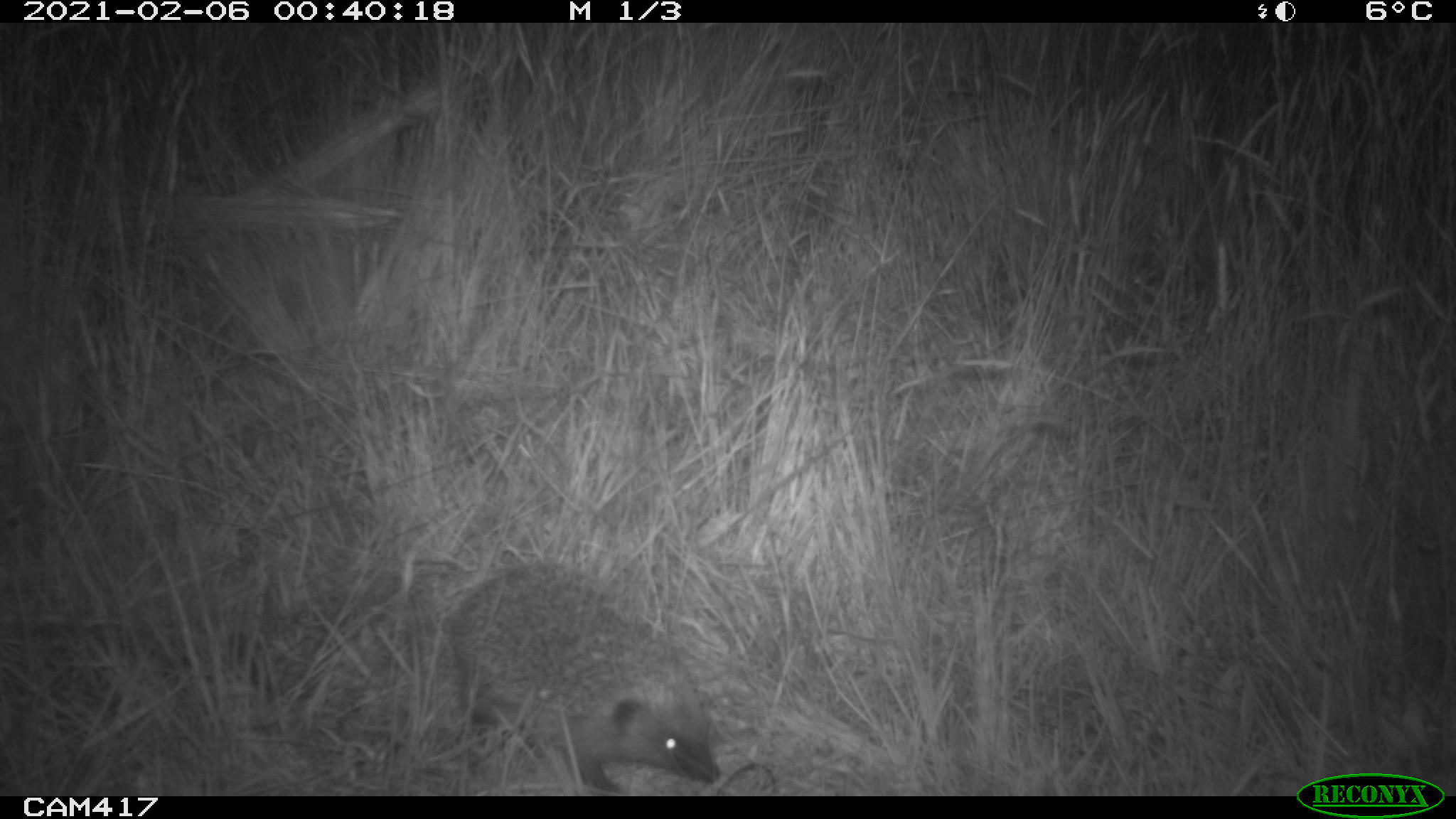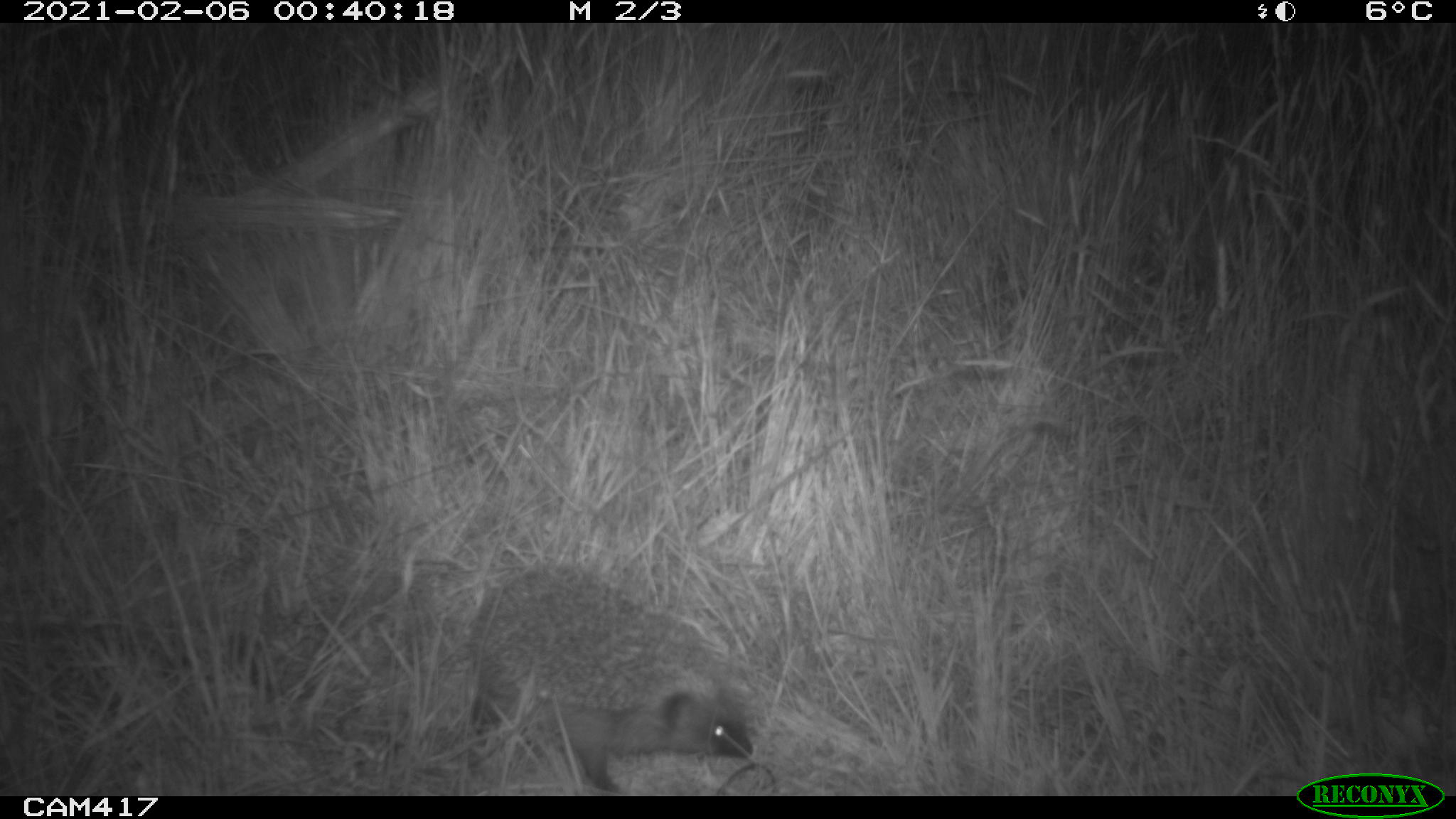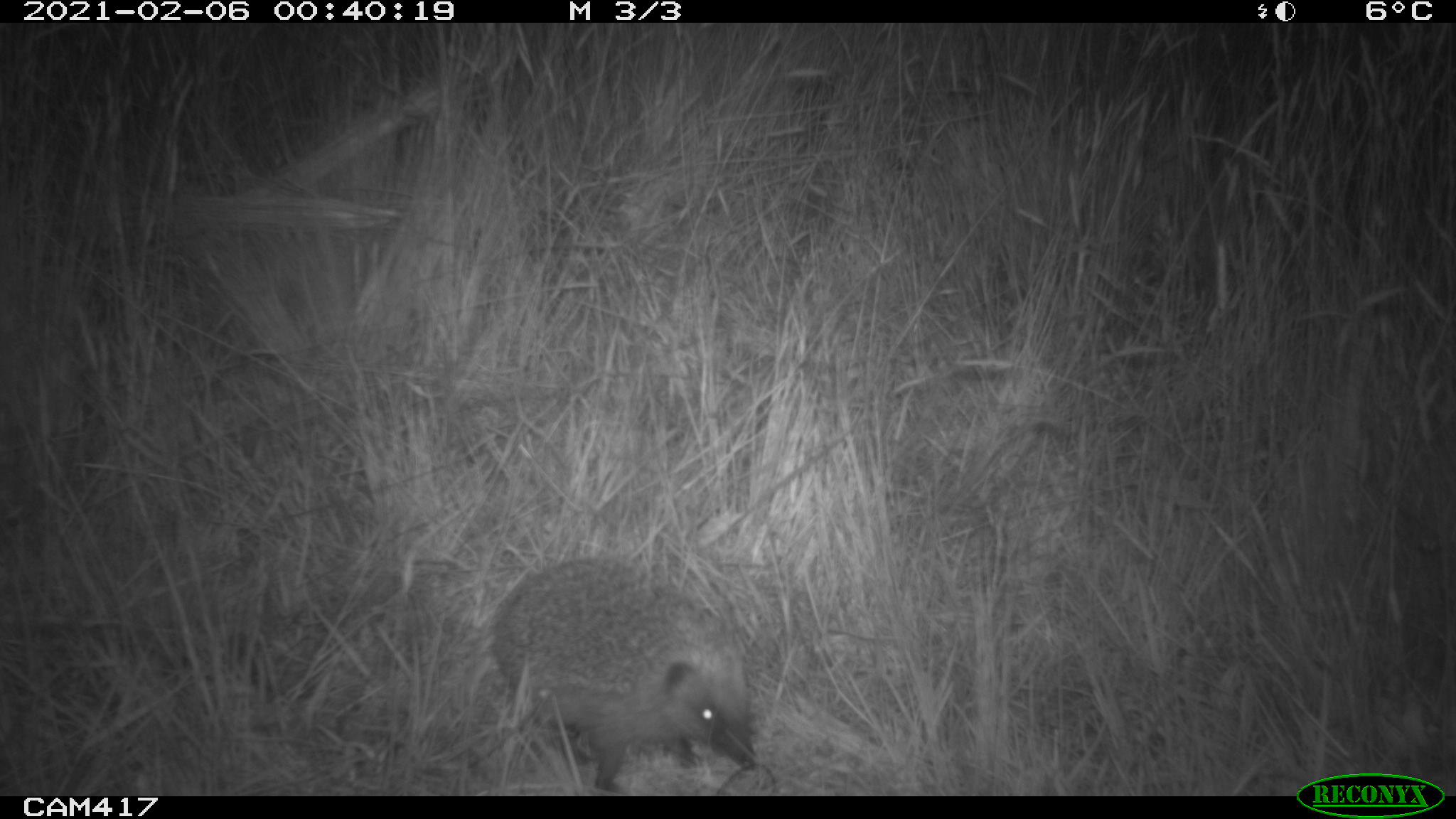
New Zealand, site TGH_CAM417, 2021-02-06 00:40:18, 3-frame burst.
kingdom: Animalia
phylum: Chordata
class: Mammalia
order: Eulipotyphla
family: Erinaceidae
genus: Erinaceus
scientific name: Erinaceus europaeus europaeus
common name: european hedgehog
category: hedgehog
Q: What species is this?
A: Hedgehog (european hedgehog) (Erinaceus europaeus europaeus).